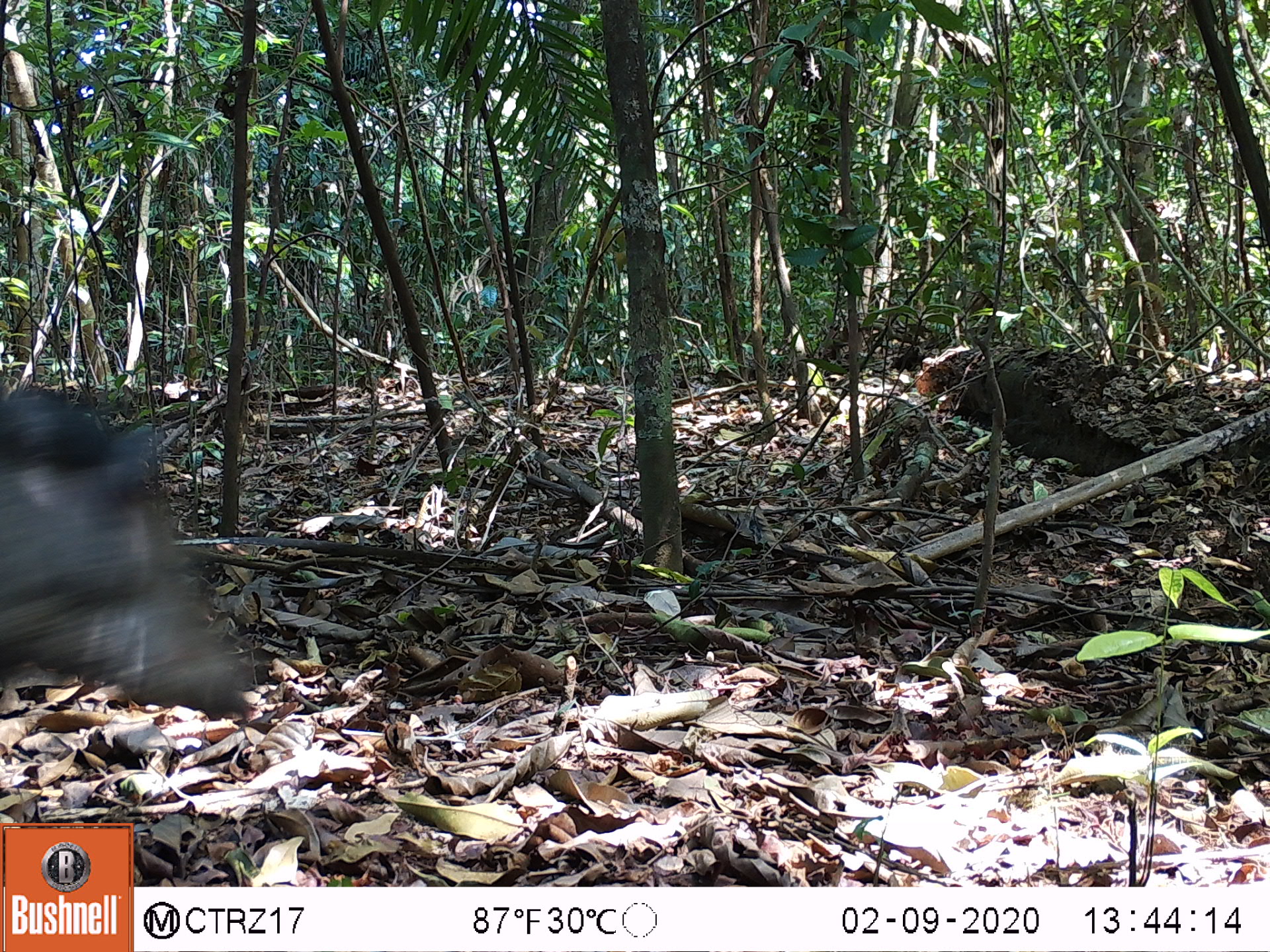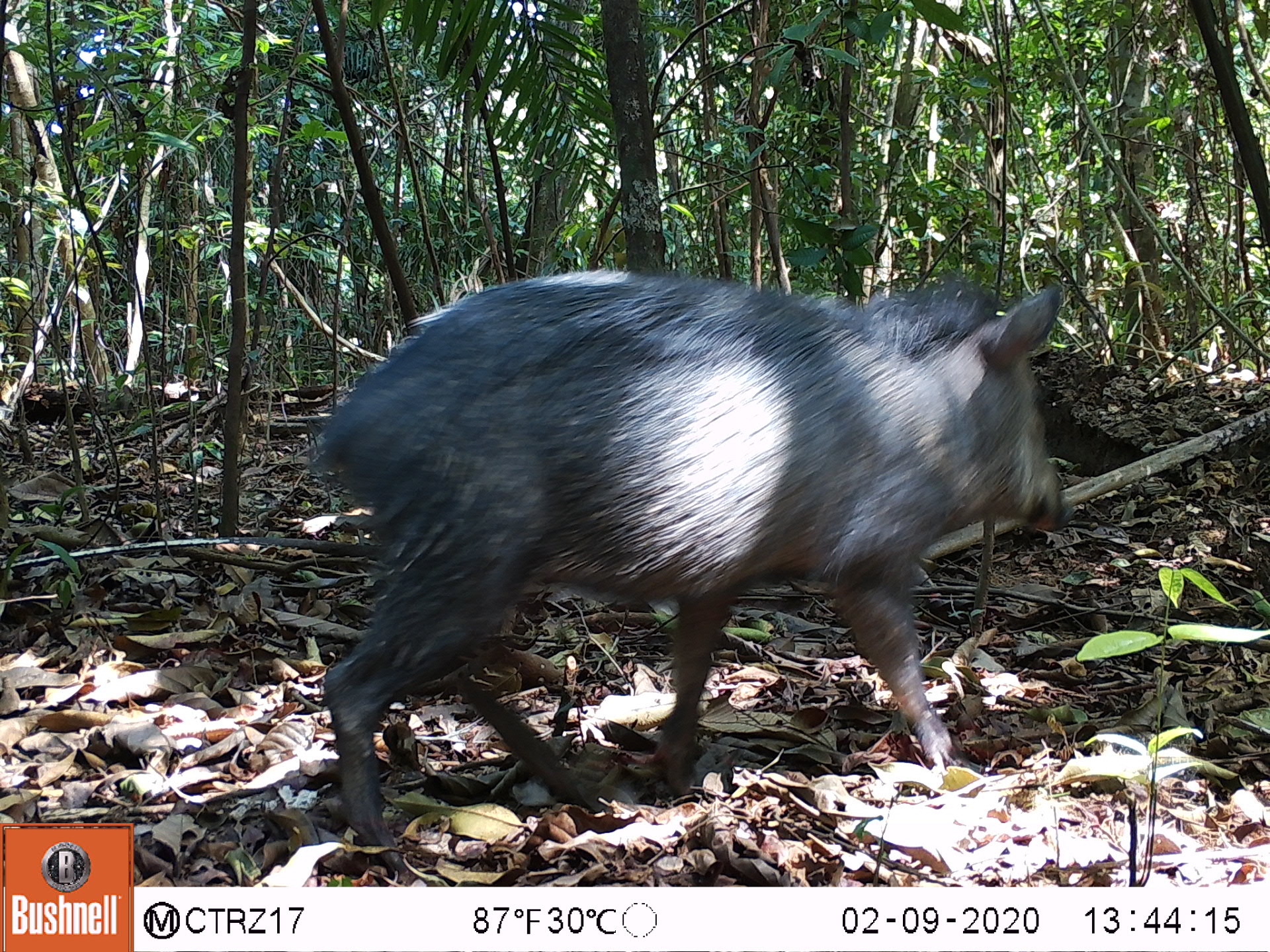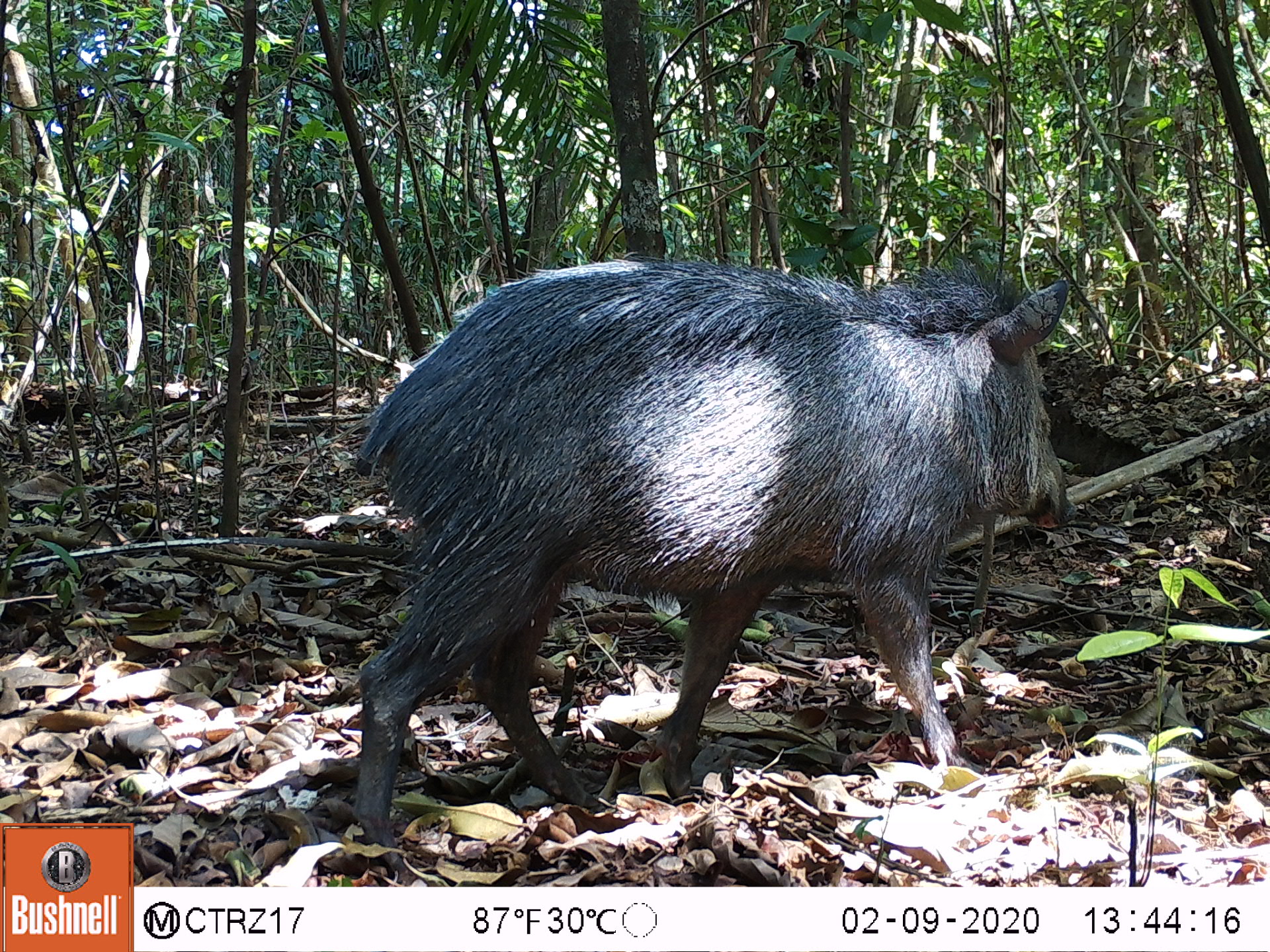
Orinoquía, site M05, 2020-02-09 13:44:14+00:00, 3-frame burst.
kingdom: Animalia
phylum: Chordata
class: Mammalia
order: Artiodactyla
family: Tayassuidae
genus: Pecari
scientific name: Pecari tajacu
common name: collared peccary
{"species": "collared peccary (Pecari tajacu)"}